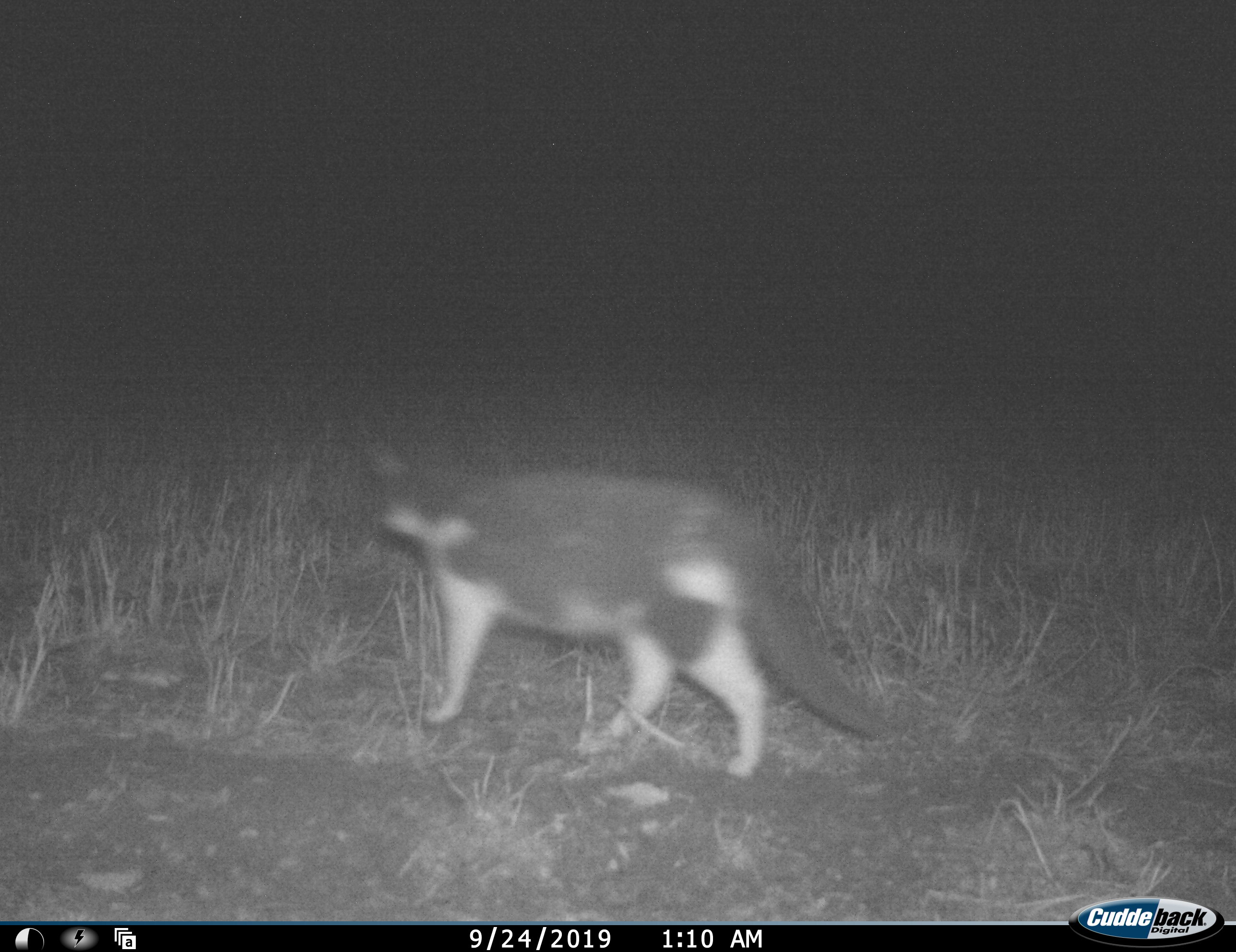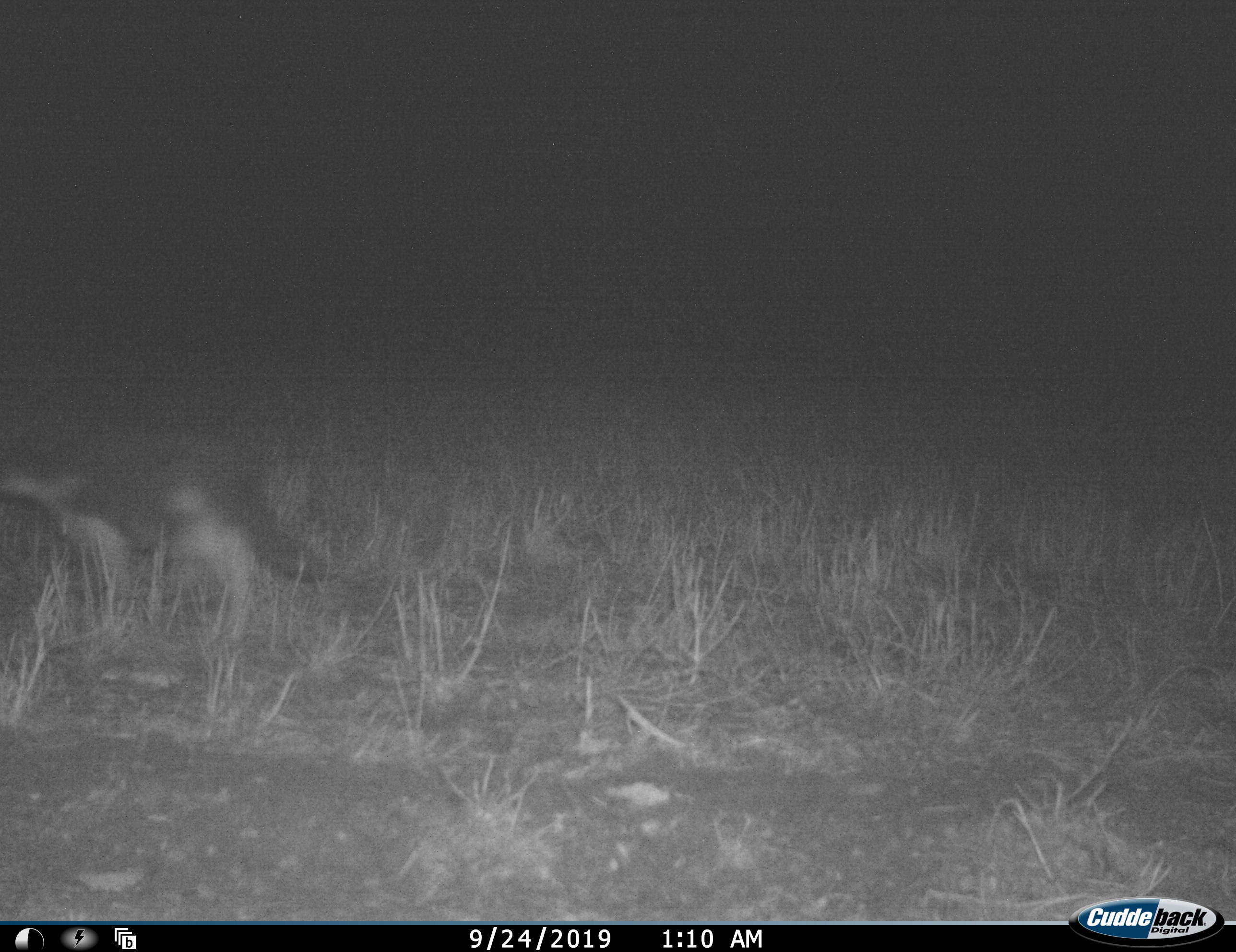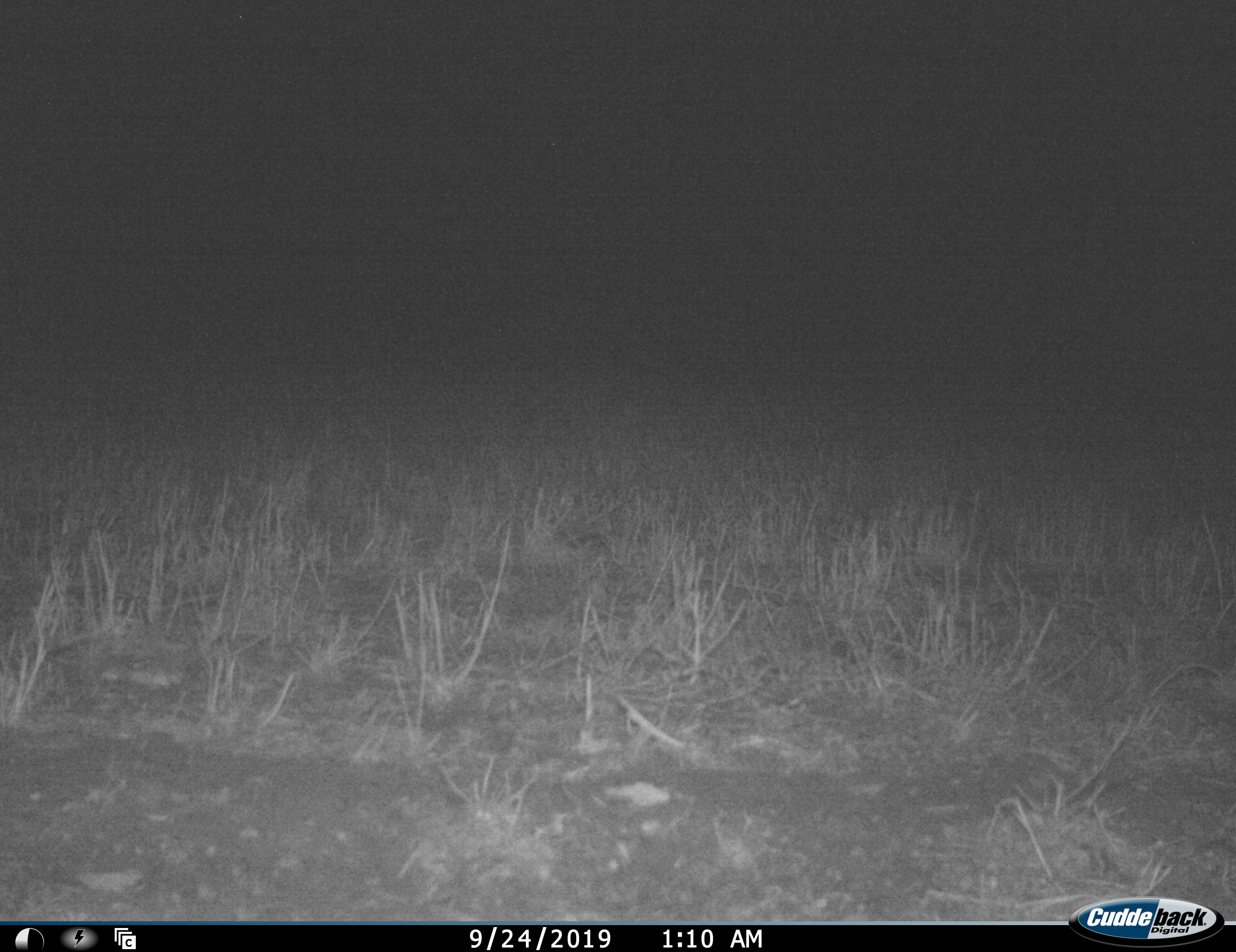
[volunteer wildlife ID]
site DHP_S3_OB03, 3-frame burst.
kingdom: Animalia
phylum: Chordata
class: Mammalia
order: Carnivora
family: Felidae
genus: Felis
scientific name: Felis lybica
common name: african wild cat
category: africanwildcat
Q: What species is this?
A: Africanwildcat (african wild cat) (Felis lybica).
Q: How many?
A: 1.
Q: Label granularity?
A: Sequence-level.